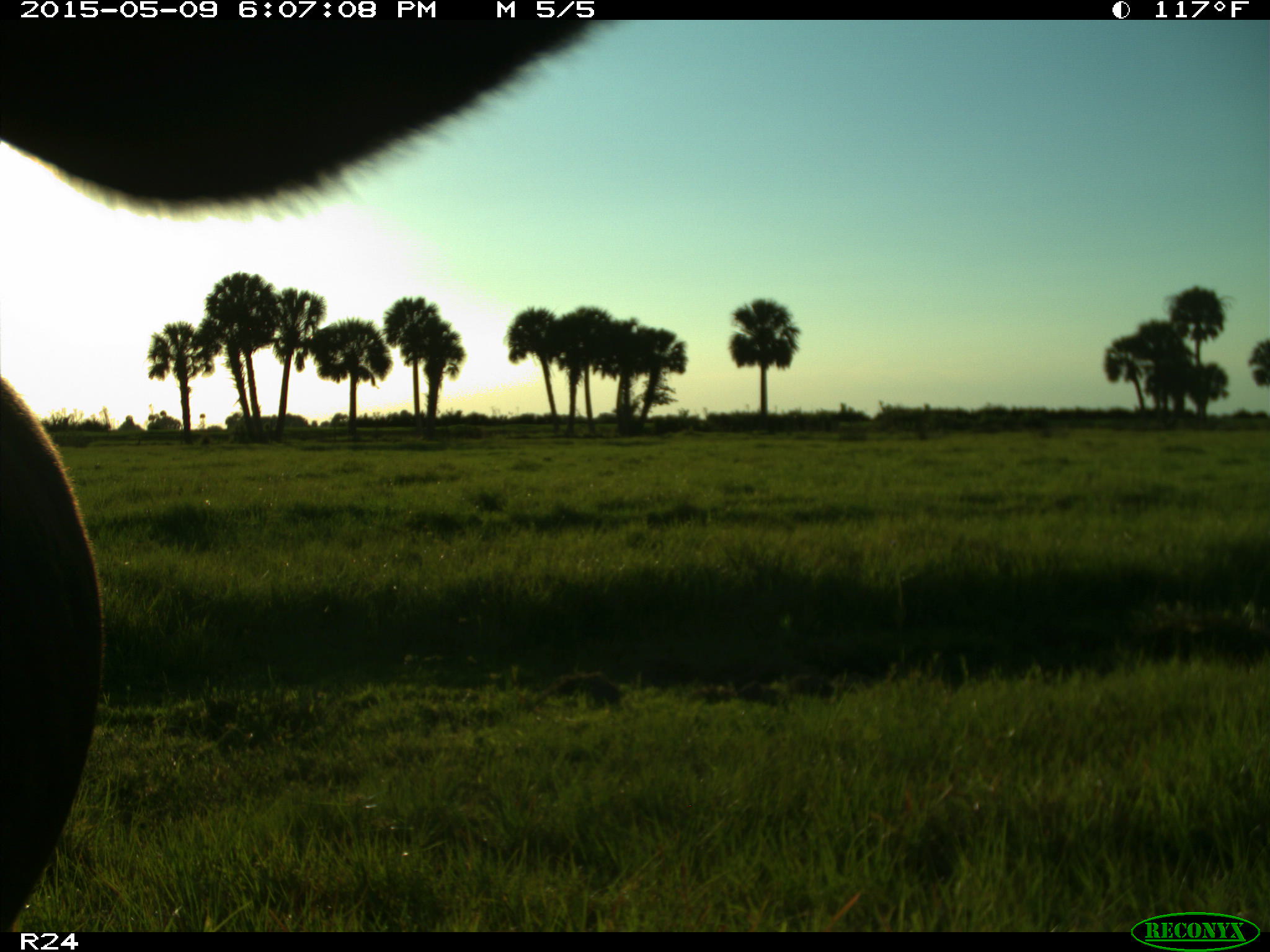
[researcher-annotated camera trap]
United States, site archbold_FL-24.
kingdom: Animalia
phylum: Chordata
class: Mammalia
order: Artiodactyla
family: Bovidae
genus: Bos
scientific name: Bos taurus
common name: domestic cow